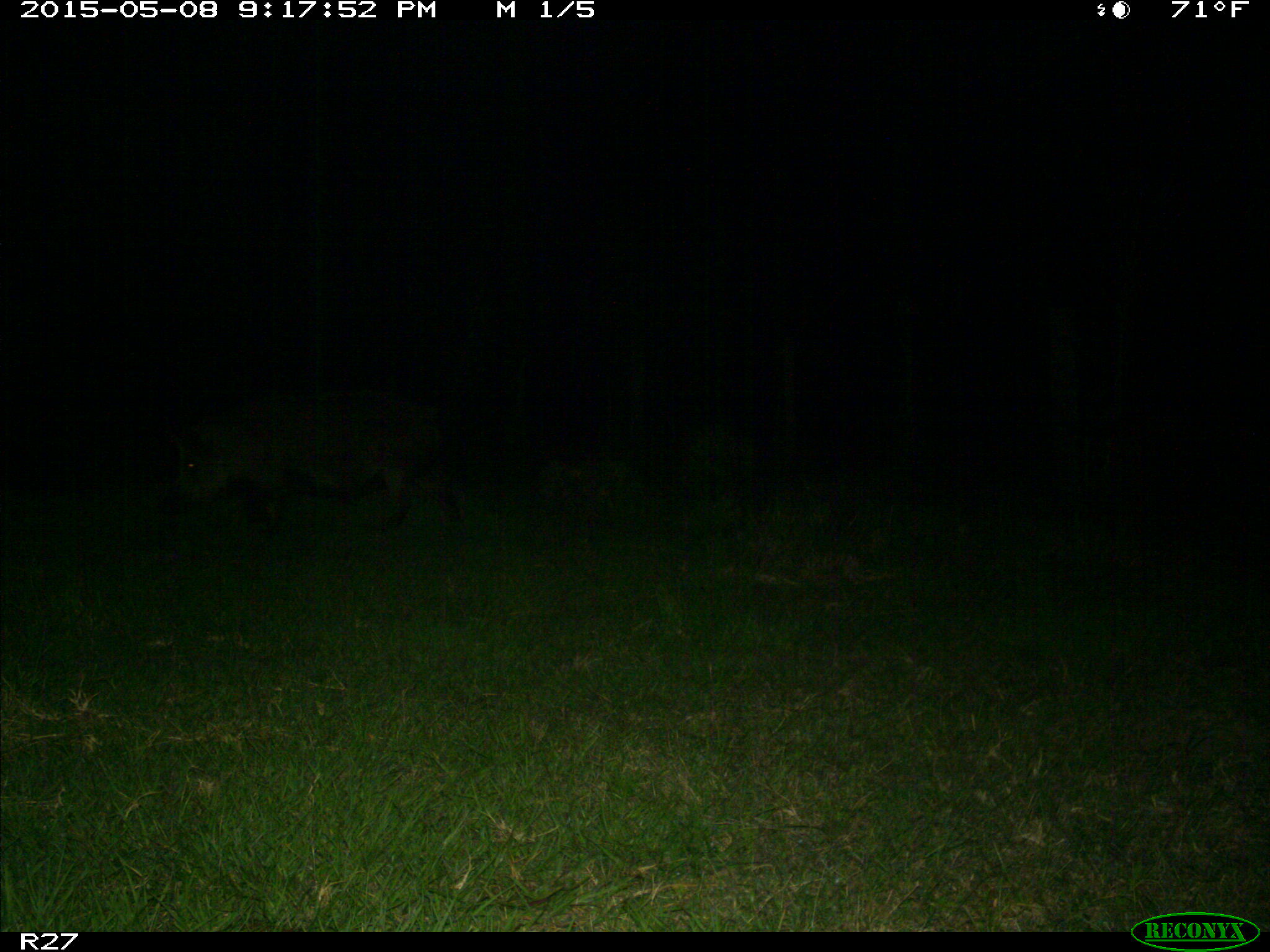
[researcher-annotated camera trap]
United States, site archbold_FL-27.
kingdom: Animalia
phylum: Chordata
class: Mammalia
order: Artiodactyla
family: Suidae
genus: Sus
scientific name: Sus scrofa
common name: wild boar